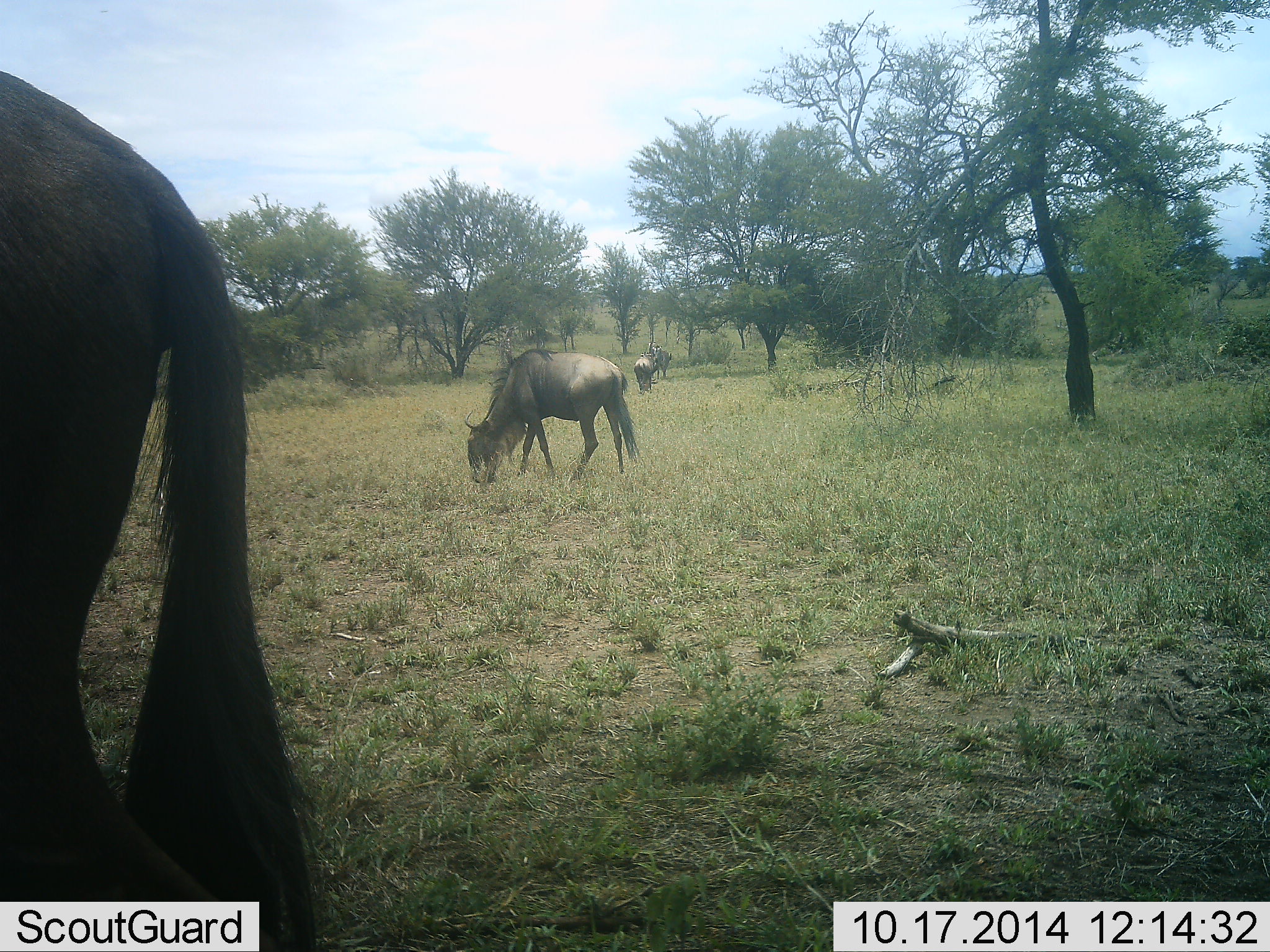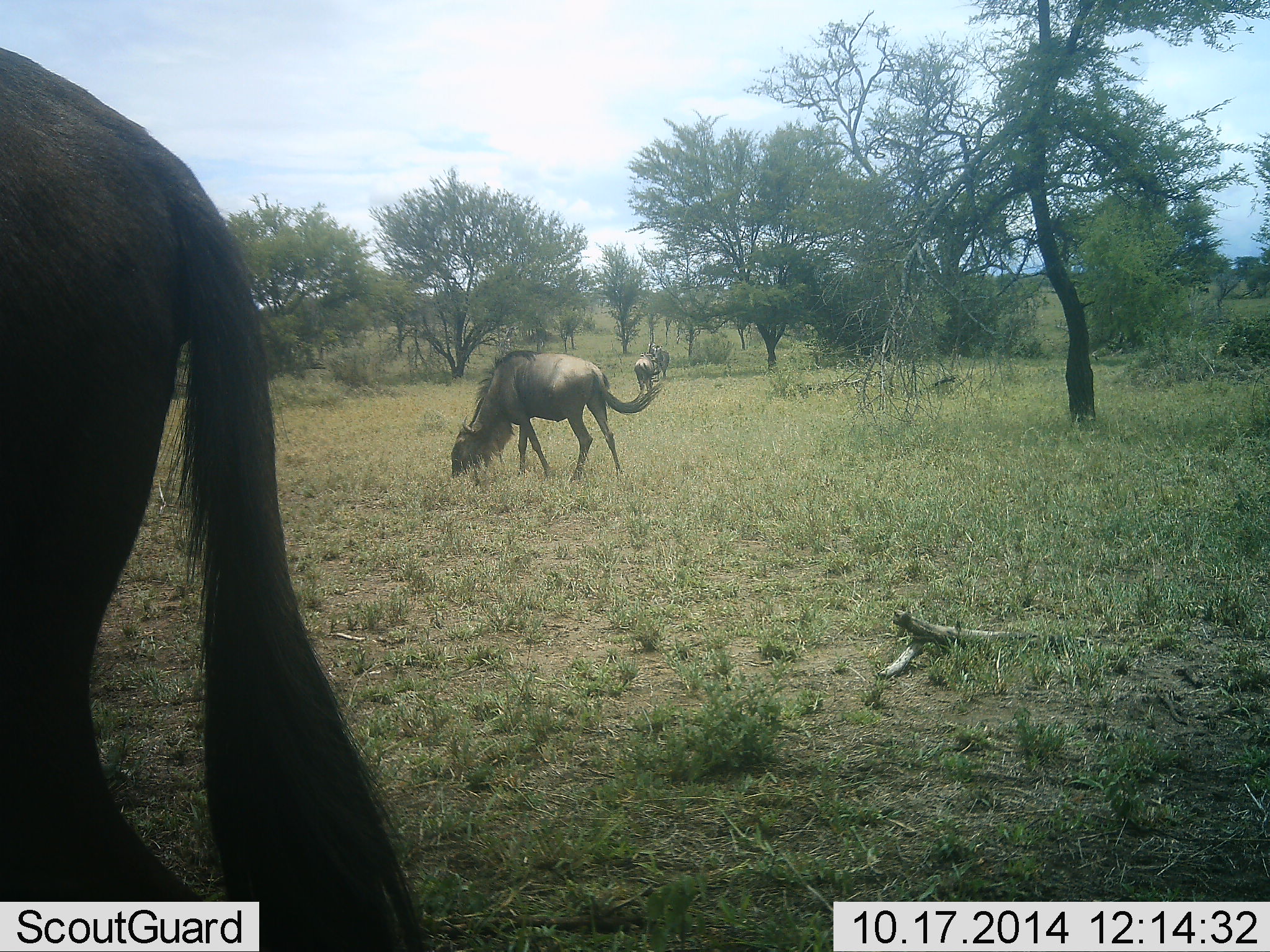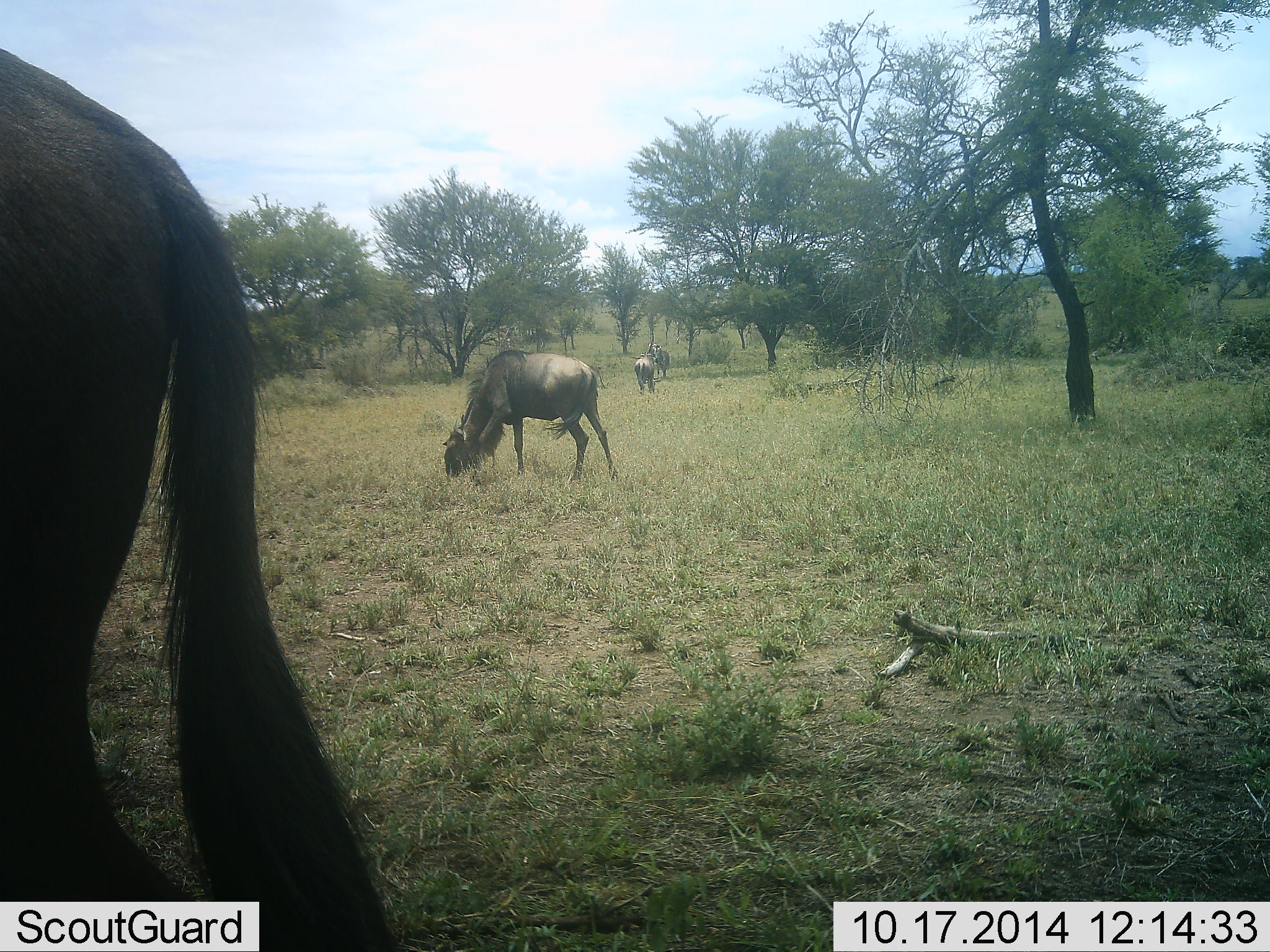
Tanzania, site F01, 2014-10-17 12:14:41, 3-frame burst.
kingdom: Animalia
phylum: Chordata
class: Mammalia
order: Artiodactyla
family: Bovidae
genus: Connochaetes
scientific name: Connochaetes taurinus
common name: blue wildebeest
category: wildebeest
Wildebeest (blue wildebeest) (Connochaetes taurinus), count 3. Behavior (volunteer vote fractions): standing 20%, resting 0%, moving 0%, interacting 0%. Young present (vote fraction): 0%. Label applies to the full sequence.